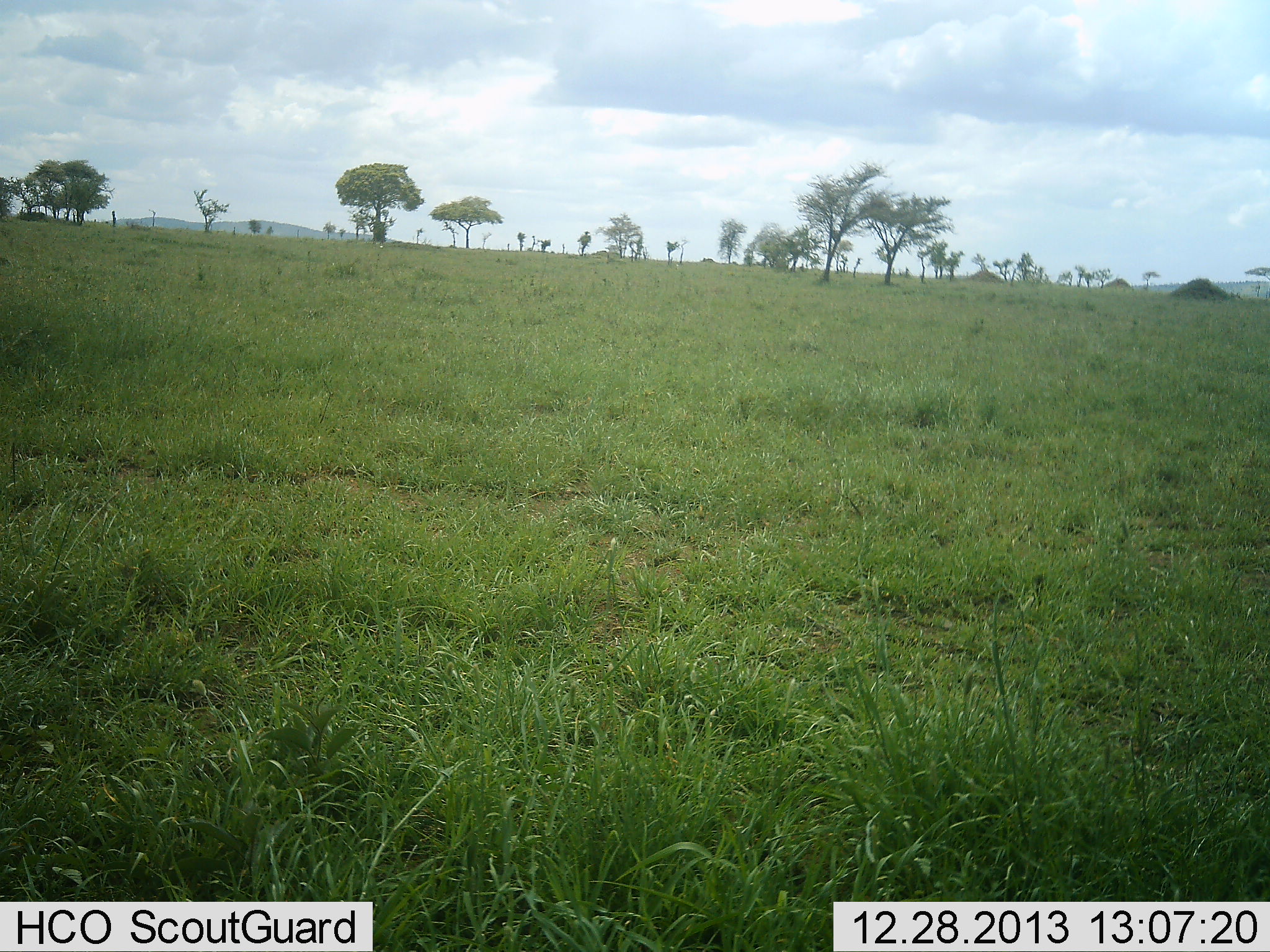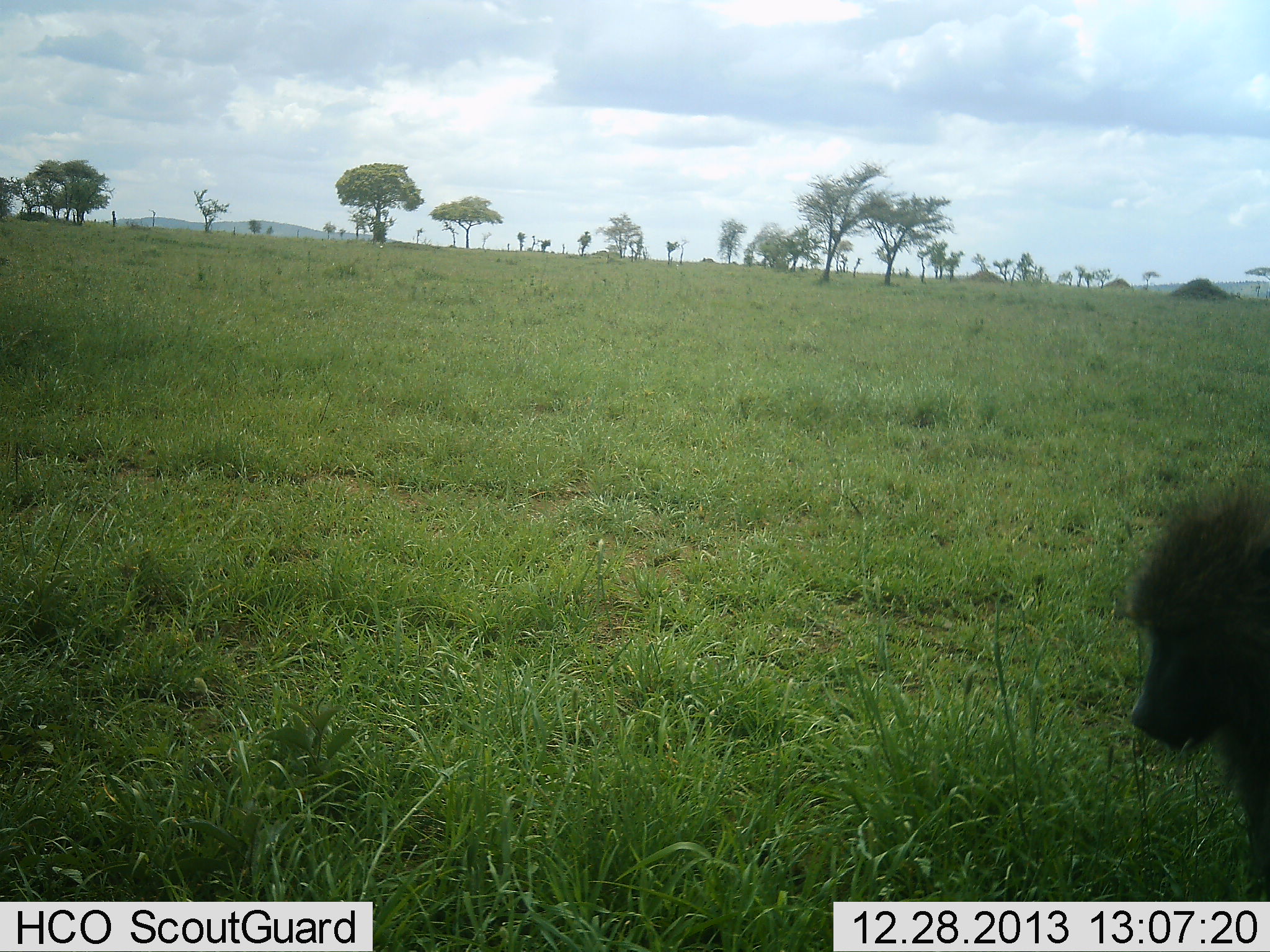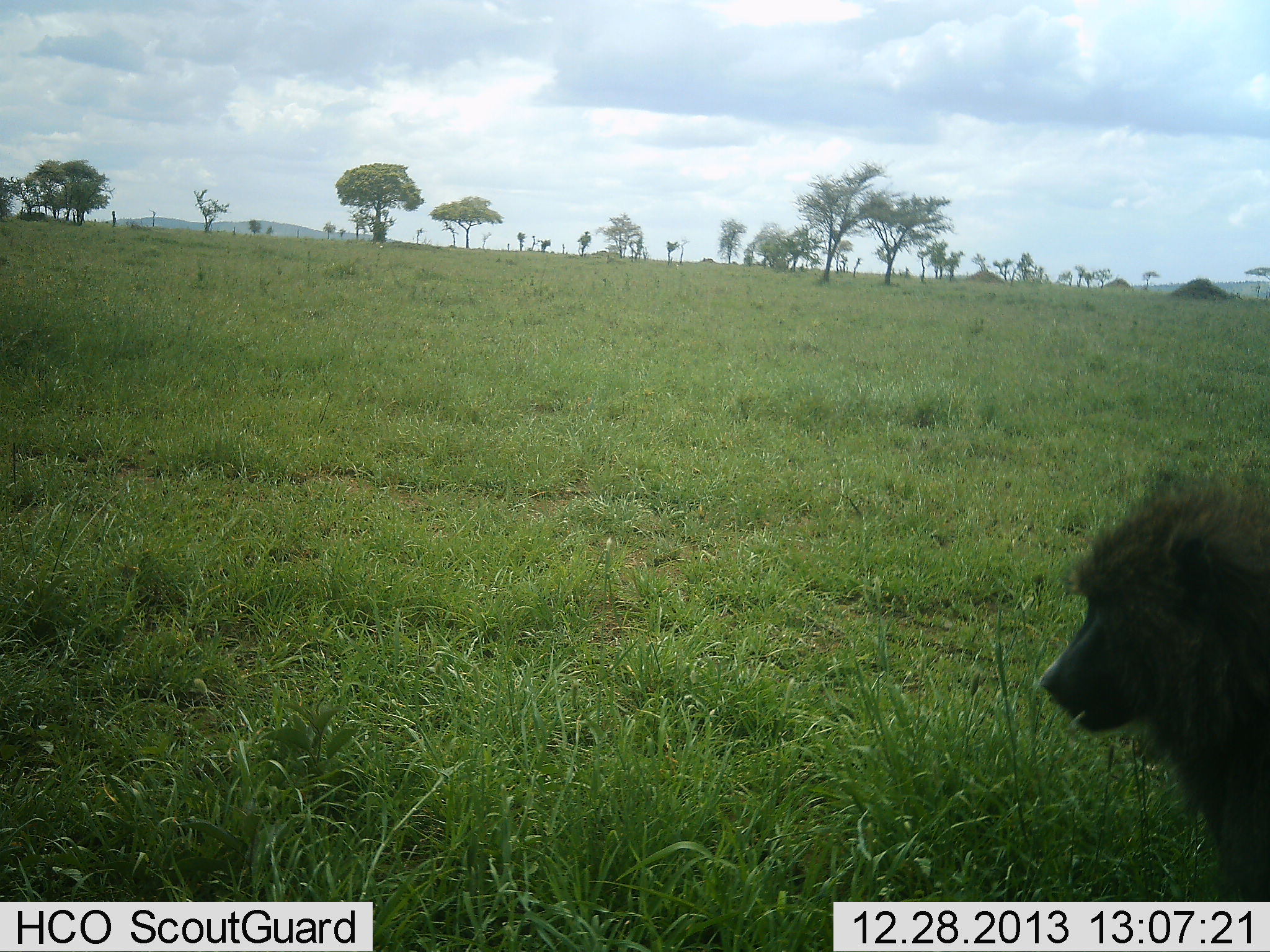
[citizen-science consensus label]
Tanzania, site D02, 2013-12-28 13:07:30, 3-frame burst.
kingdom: Animalia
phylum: Chordata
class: Mammalia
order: Primates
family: Cercopithecidae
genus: Papio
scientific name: Papio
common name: baboon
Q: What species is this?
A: Baboon (Papio).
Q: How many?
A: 1.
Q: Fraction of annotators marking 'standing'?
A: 10%.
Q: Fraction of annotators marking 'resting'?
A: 0%.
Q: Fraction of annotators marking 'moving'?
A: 90%.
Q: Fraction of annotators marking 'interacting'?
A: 0%.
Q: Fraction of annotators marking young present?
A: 0%.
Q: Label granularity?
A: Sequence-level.